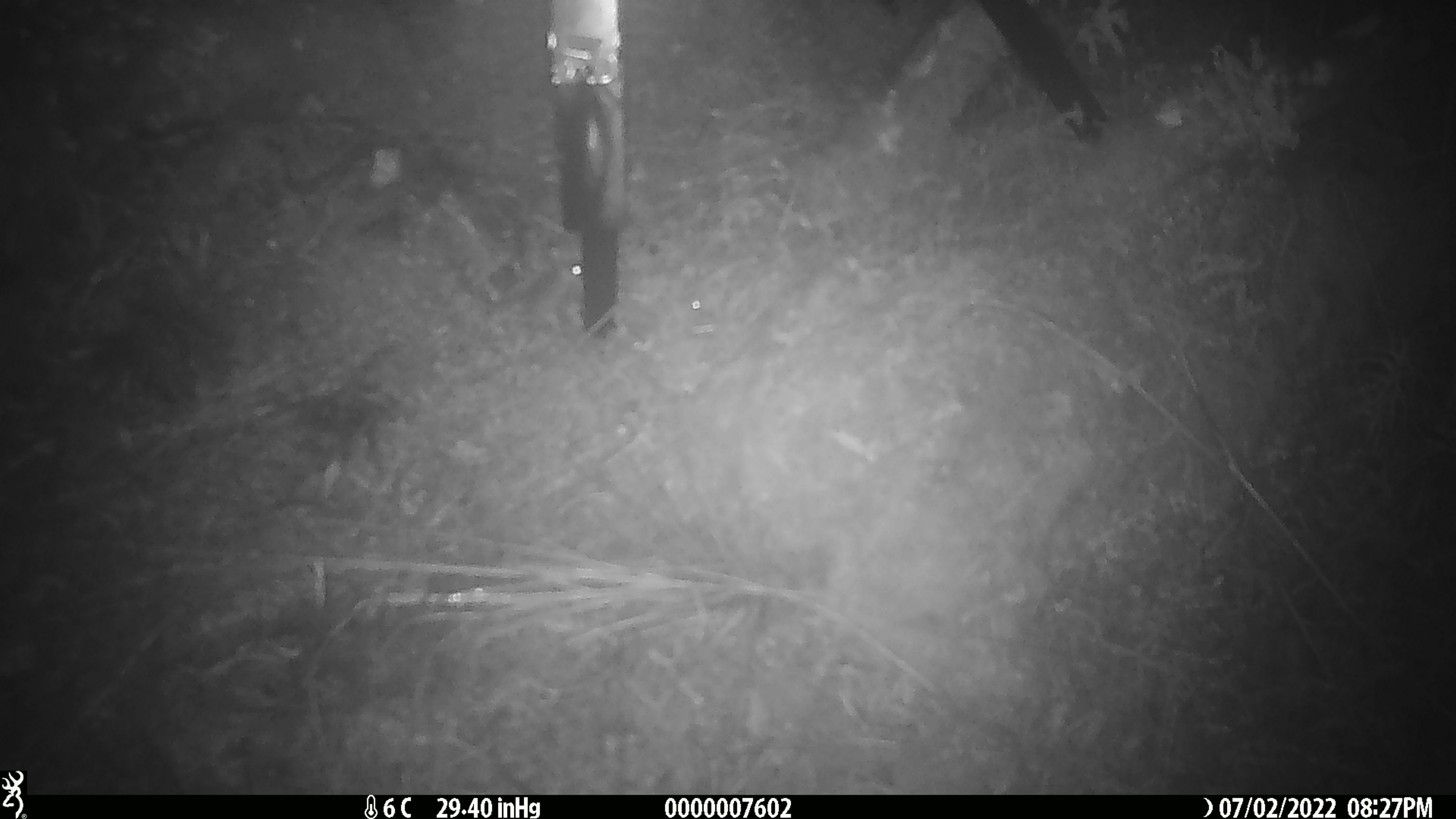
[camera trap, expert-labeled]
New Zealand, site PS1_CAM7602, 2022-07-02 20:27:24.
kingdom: Animalia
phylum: Chordata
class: Mammalia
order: Rodentia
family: Muridae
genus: Mus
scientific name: Mus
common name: mouse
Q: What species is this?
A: Mouse (Mus).